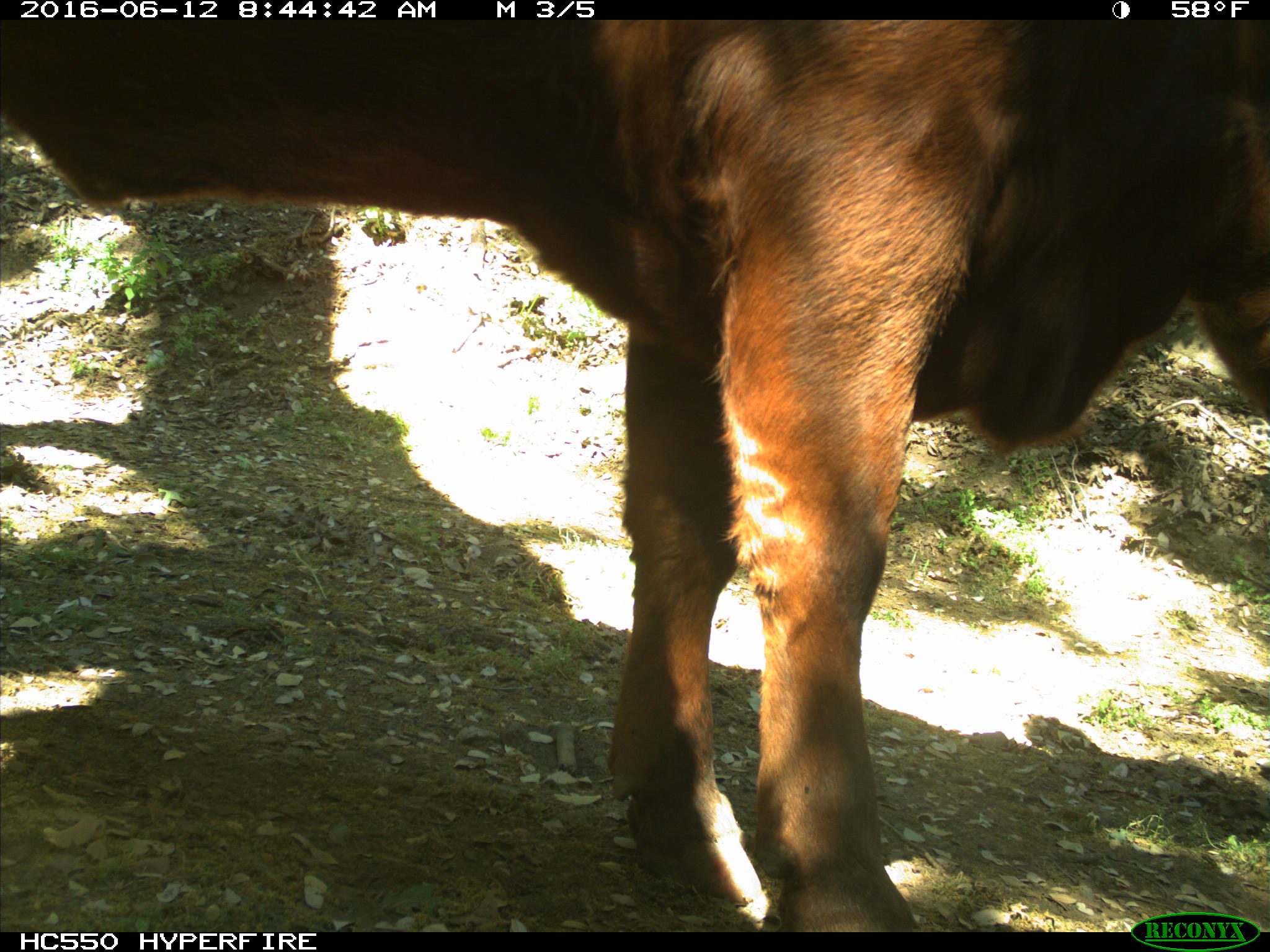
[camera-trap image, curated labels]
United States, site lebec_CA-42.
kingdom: Animalia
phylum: Chordata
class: Mammalia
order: Artiodactyla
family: Bovidae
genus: Bos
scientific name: Bos taurus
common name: domestic cow